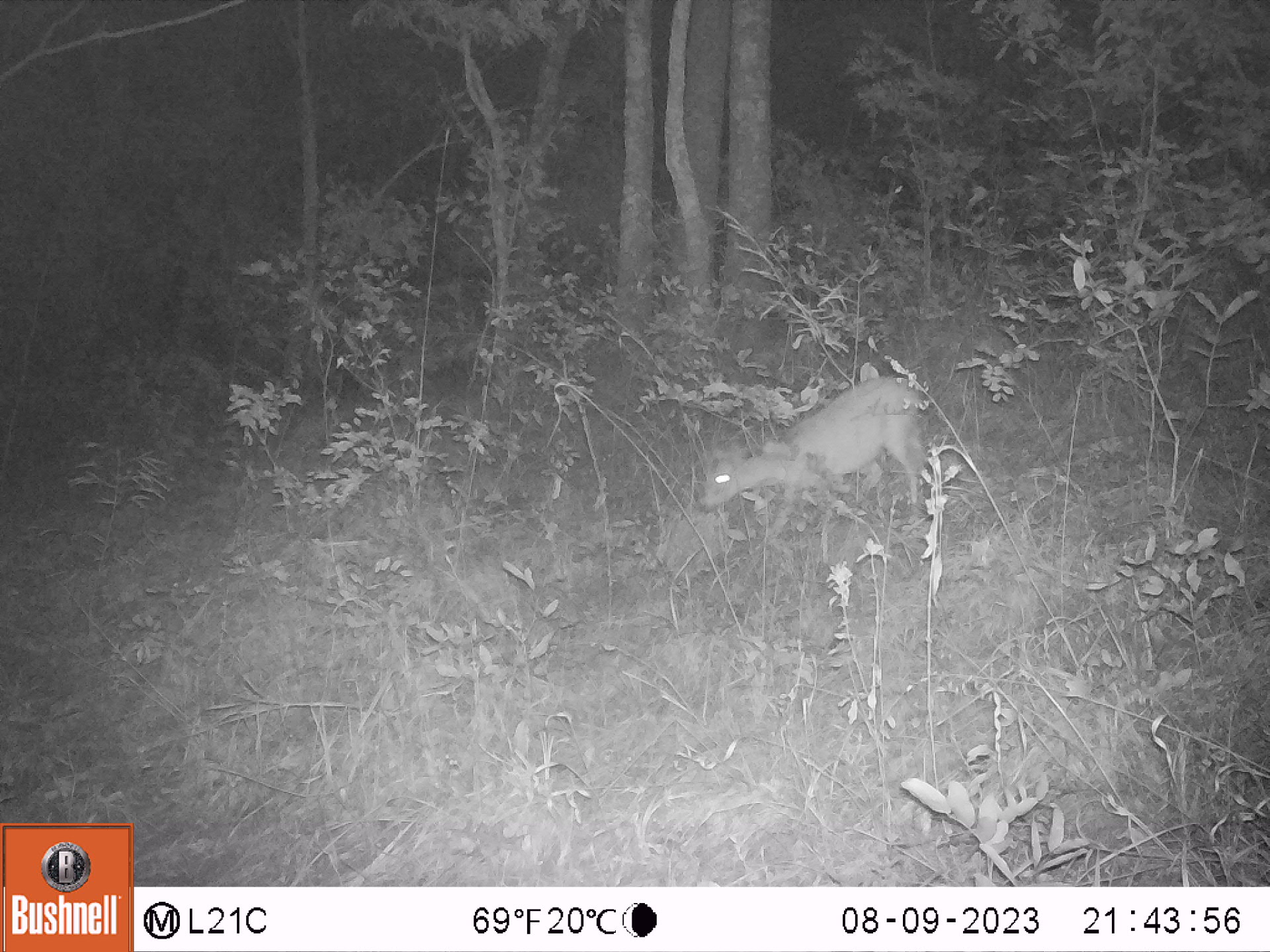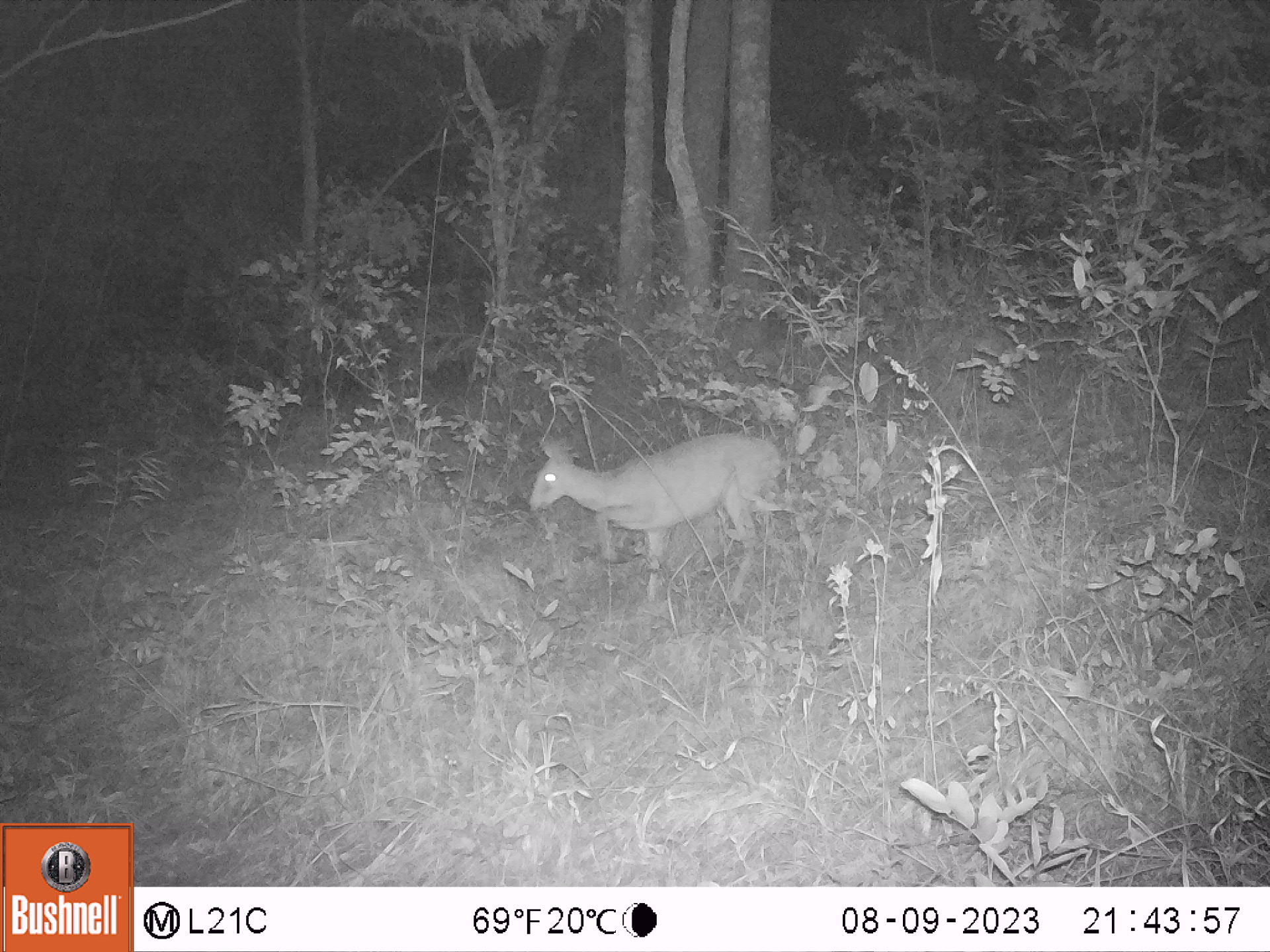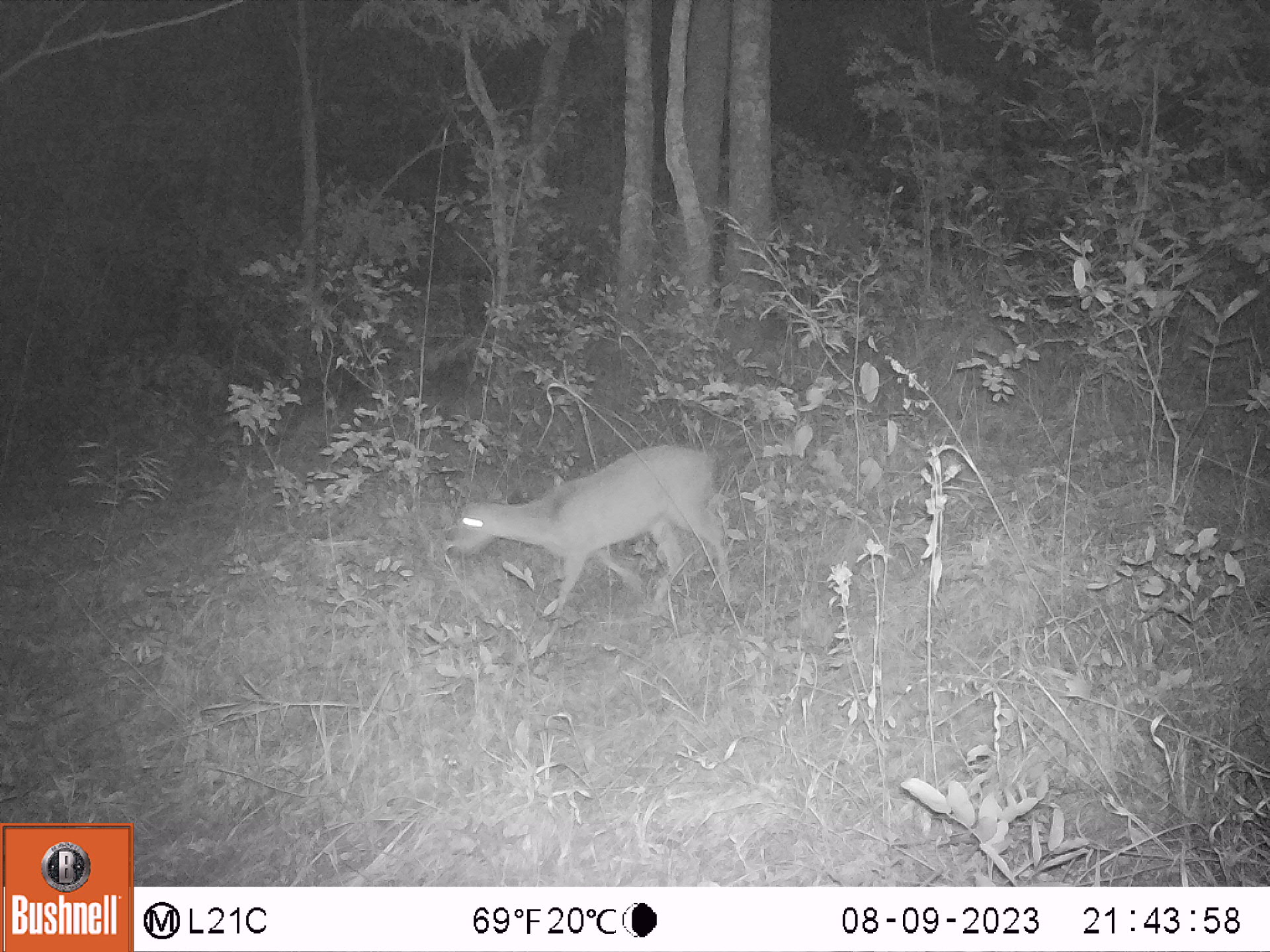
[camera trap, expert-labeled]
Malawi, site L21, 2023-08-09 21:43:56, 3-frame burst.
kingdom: Animalia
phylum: Chordata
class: Mammalia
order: Artiodactyla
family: Bovidae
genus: Sylvicapra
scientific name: Sylvicapra grimmia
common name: common duiker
Common duiker (Sylvicapra grimmia), count 1.